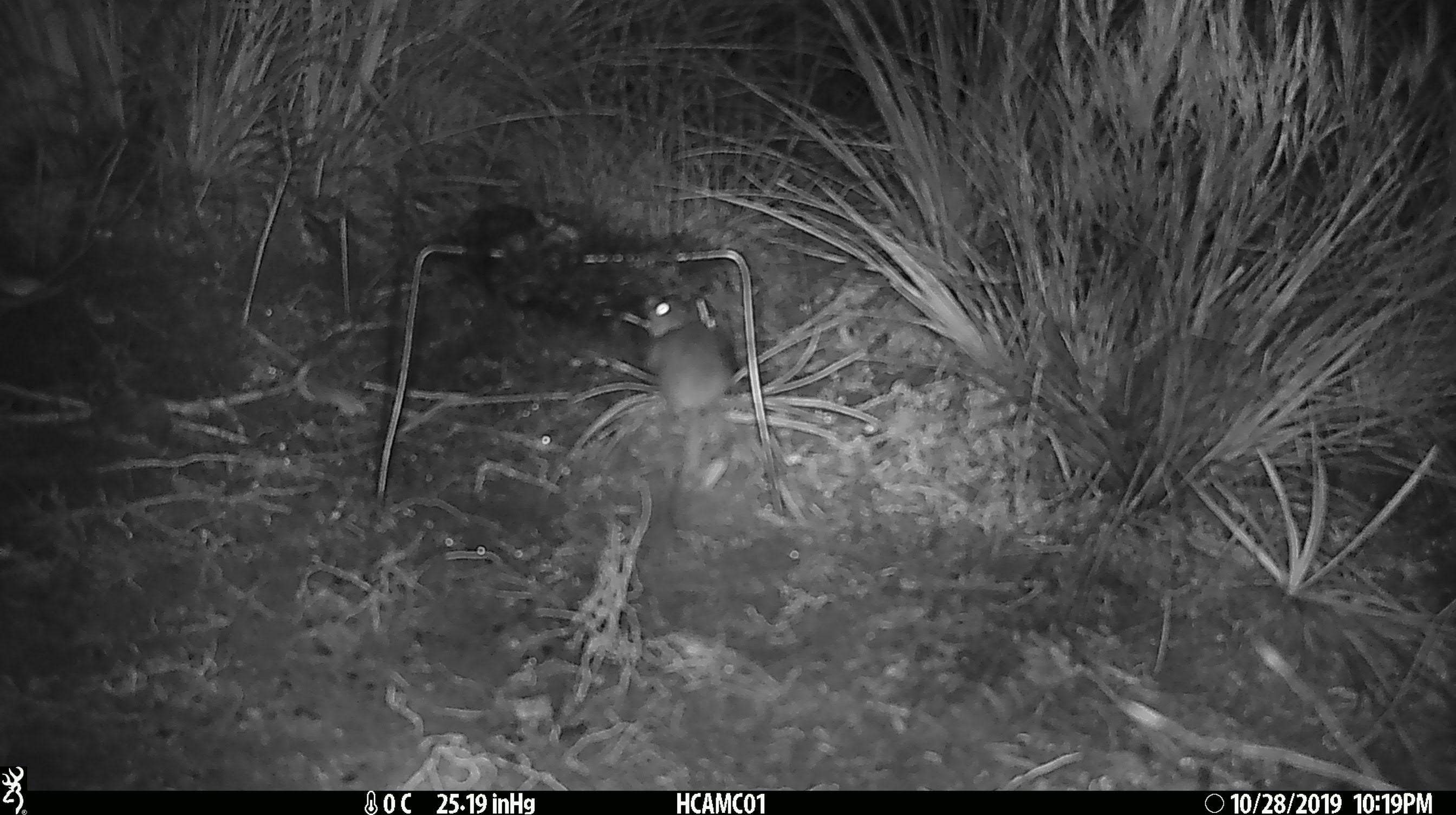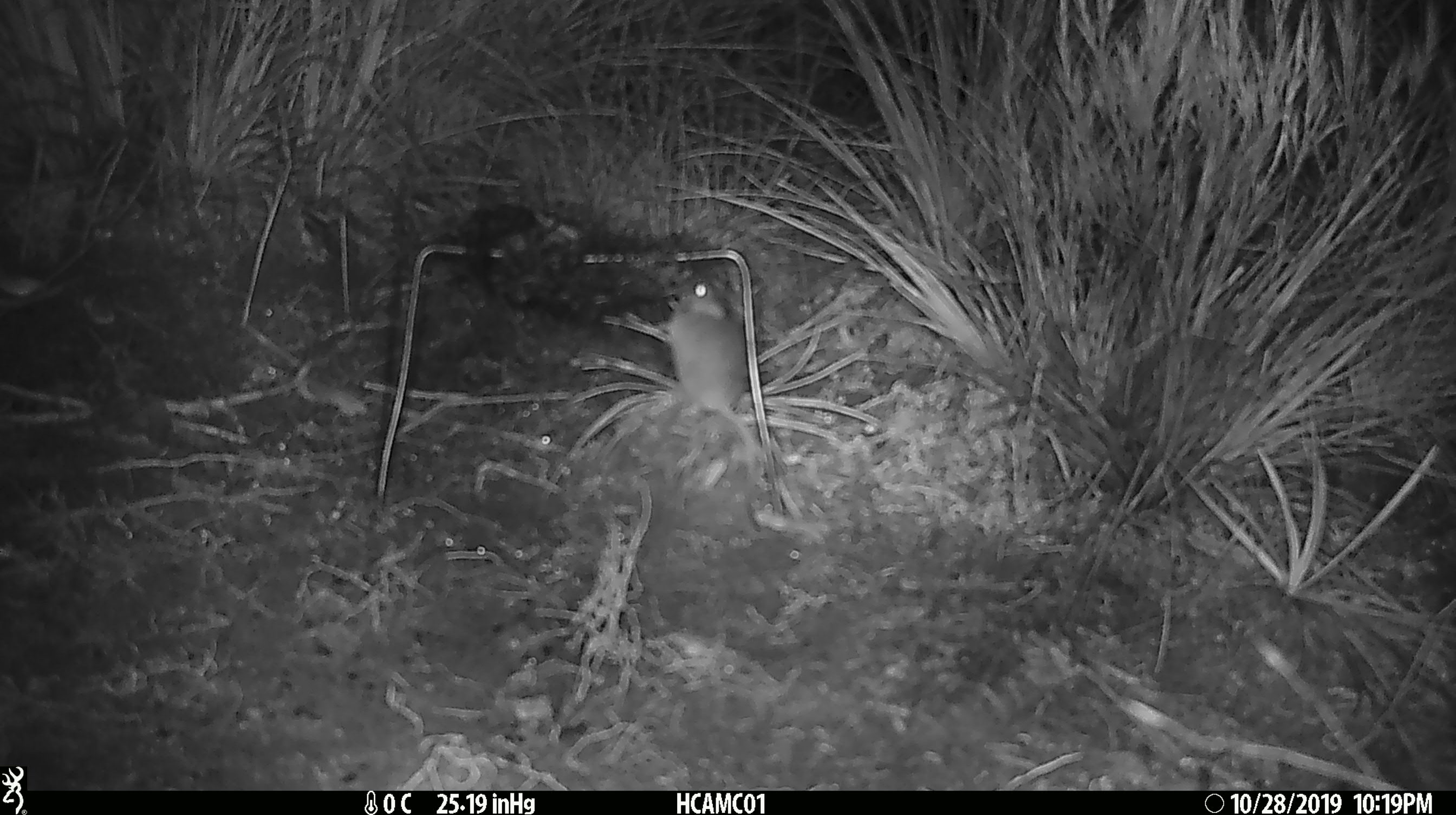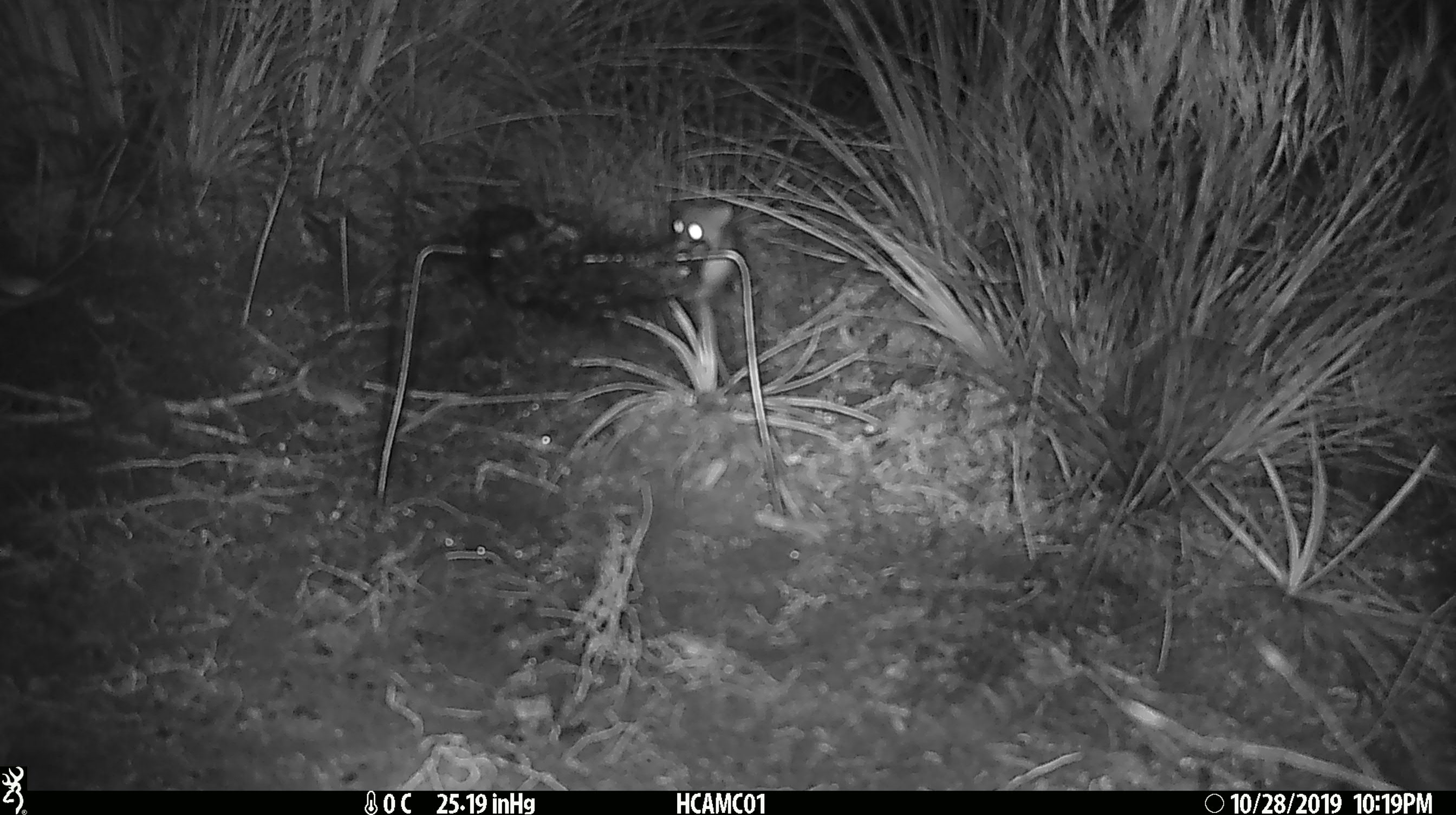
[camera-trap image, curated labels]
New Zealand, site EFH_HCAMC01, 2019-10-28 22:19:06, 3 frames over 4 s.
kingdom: Animalia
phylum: Chordata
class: Mammalia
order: Rodentia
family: Muridae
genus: Mus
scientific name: Mus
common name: mouse